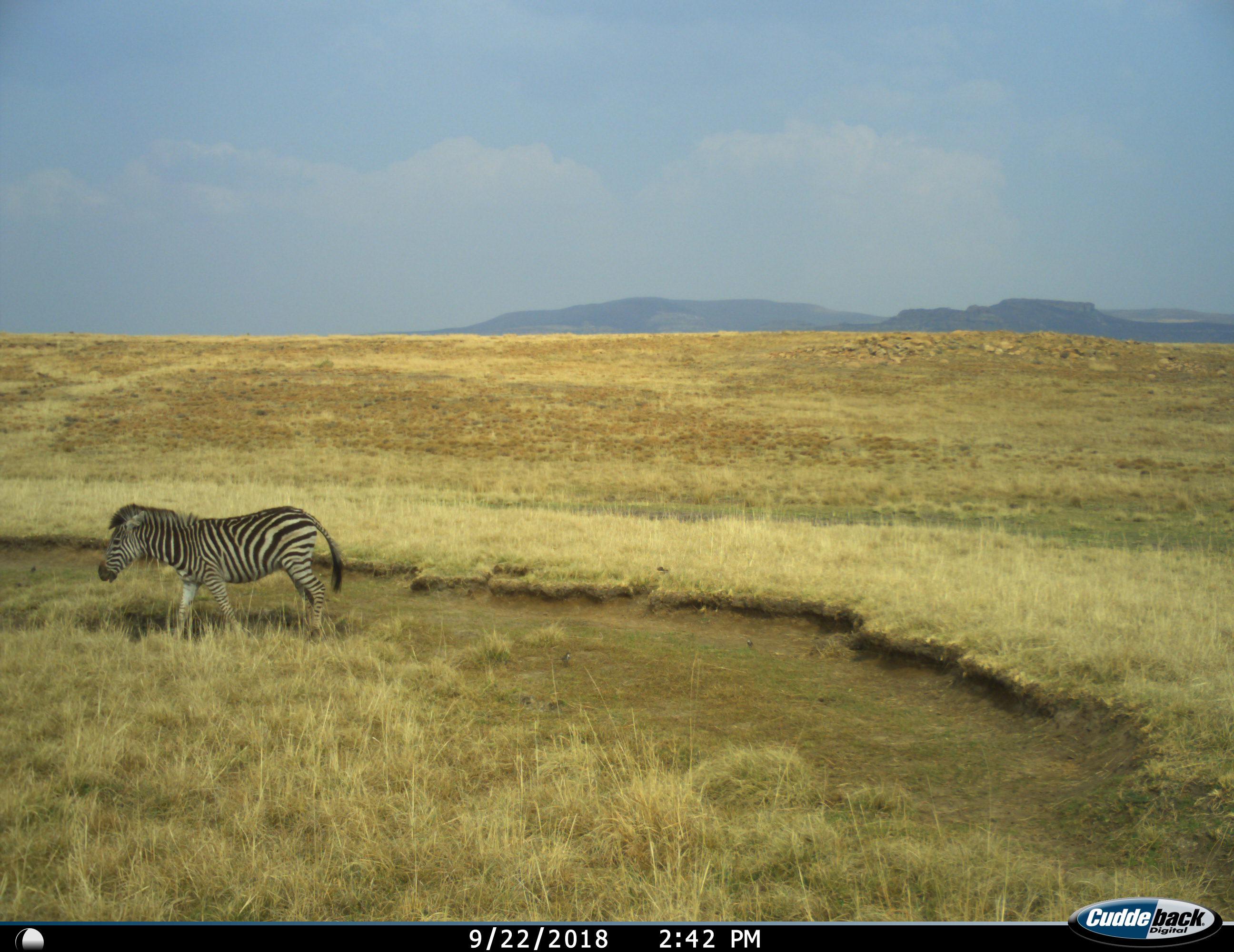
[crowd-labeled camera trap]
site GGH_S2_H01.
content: unidentified animal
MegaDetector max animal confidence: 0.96